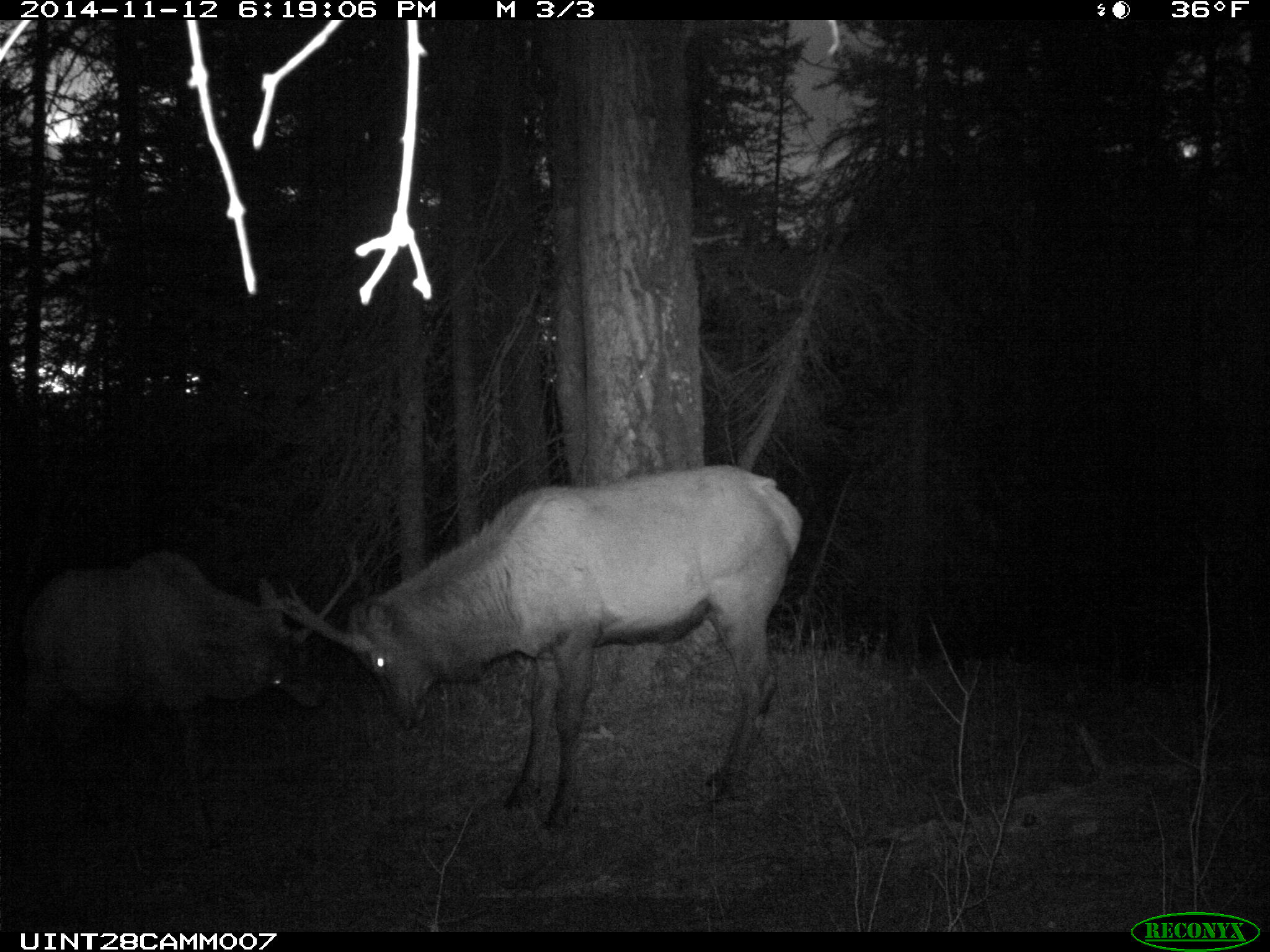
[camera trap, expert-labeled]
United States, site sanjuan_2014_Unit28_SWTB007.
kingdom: Animalia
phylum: Chordata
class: Mammalia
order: Artiodactyla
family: Cervidae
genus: Cervus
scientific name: Cervus elaphus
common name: red deer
Cervus elaphus (red deer).